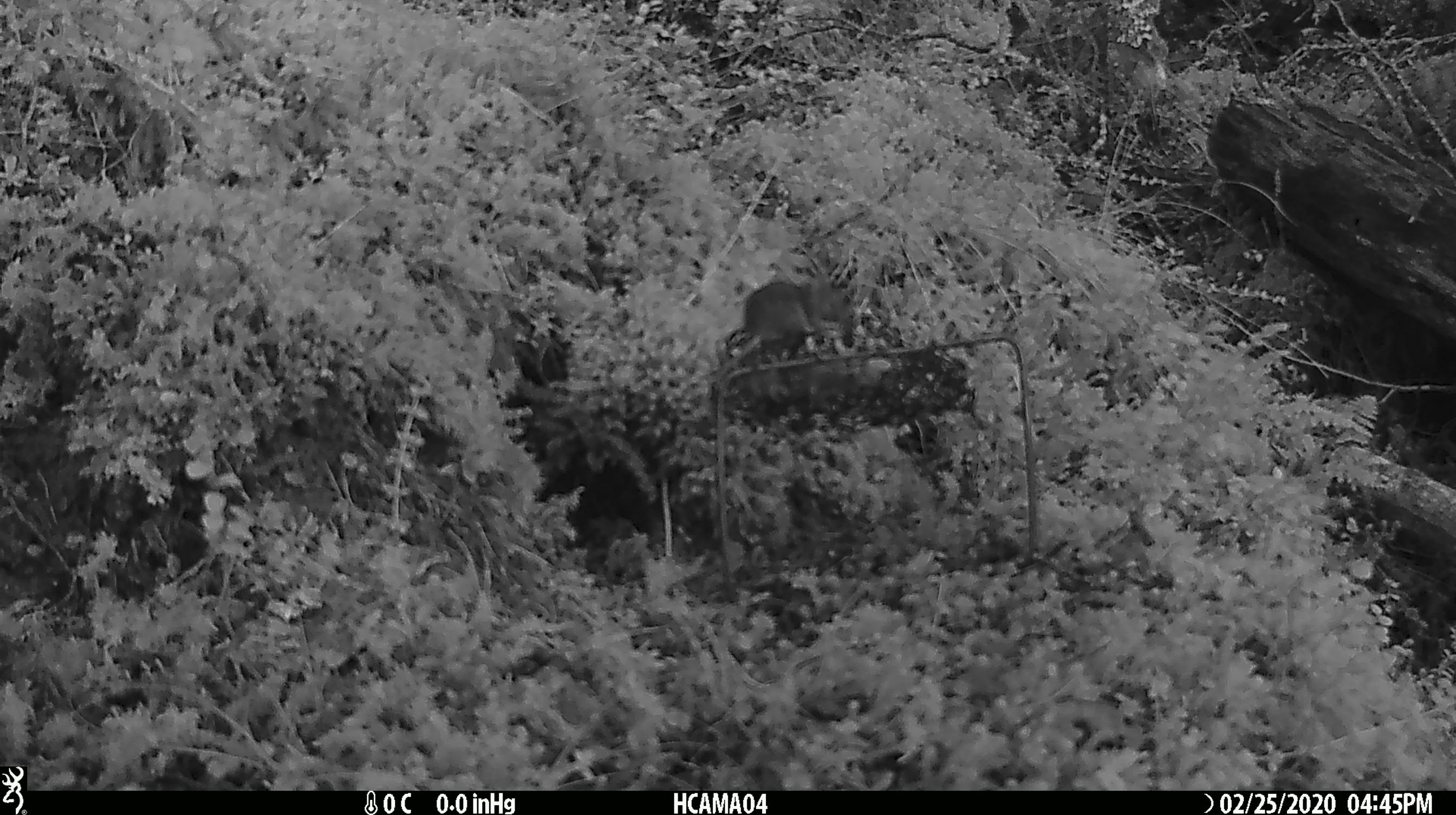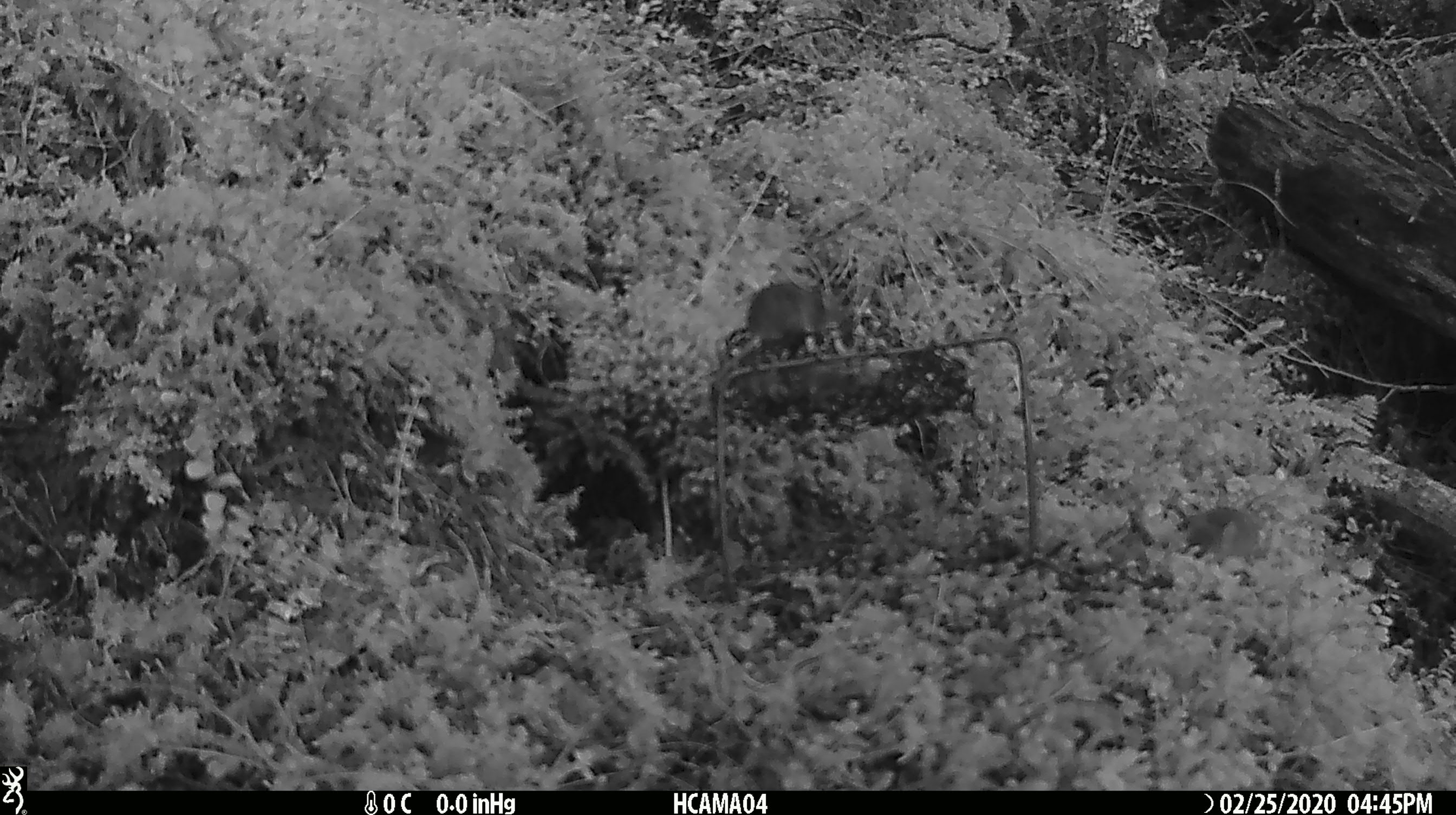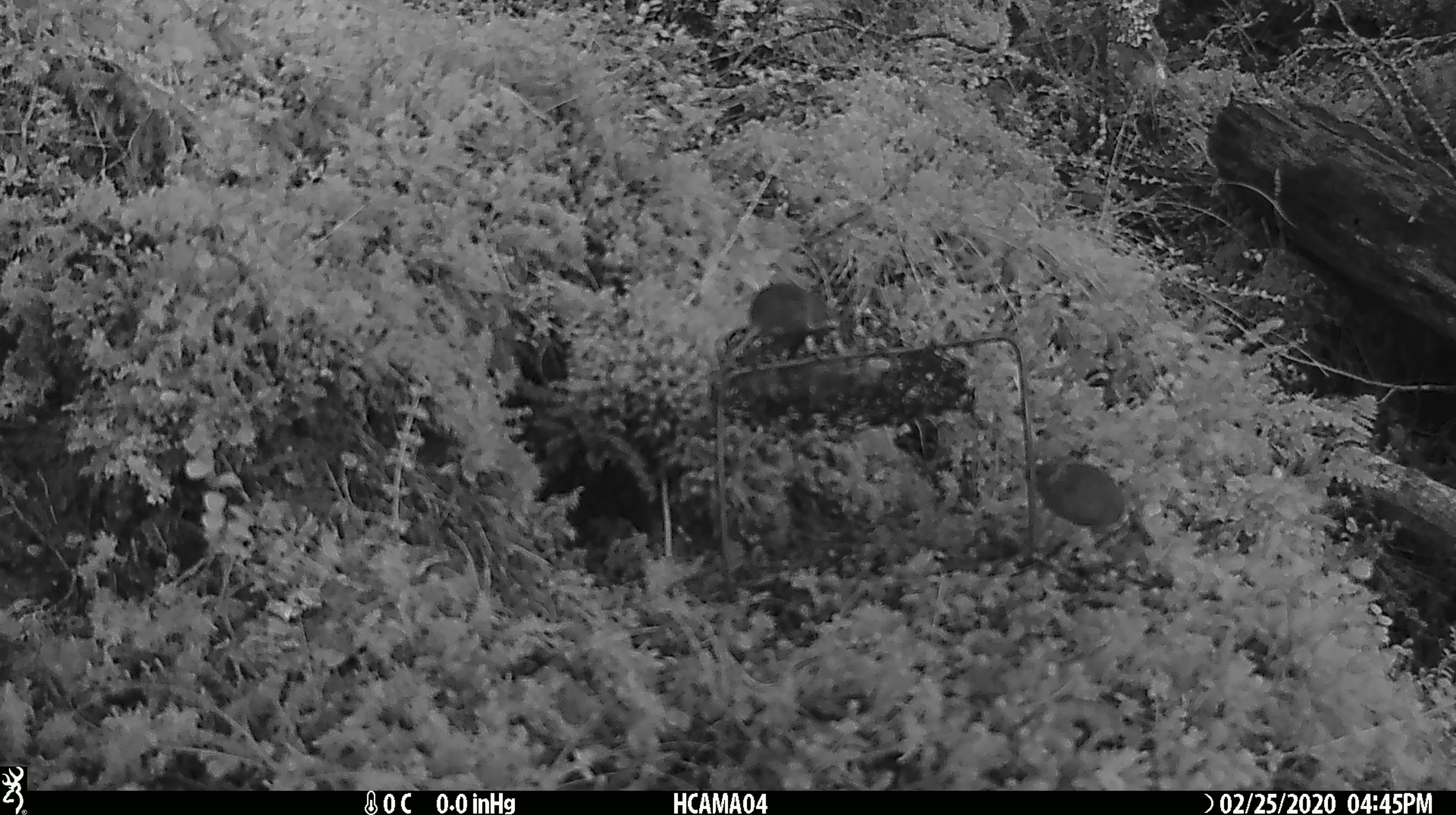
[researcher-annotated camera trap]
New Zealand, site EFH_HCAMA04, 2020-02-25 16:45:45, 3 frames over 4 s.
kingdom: Animalia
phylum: Chordata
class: Mammalia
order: Rodentia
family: Muridae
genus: Mus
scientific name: Mus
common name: mouse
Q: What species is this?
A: Mouse (Mus).